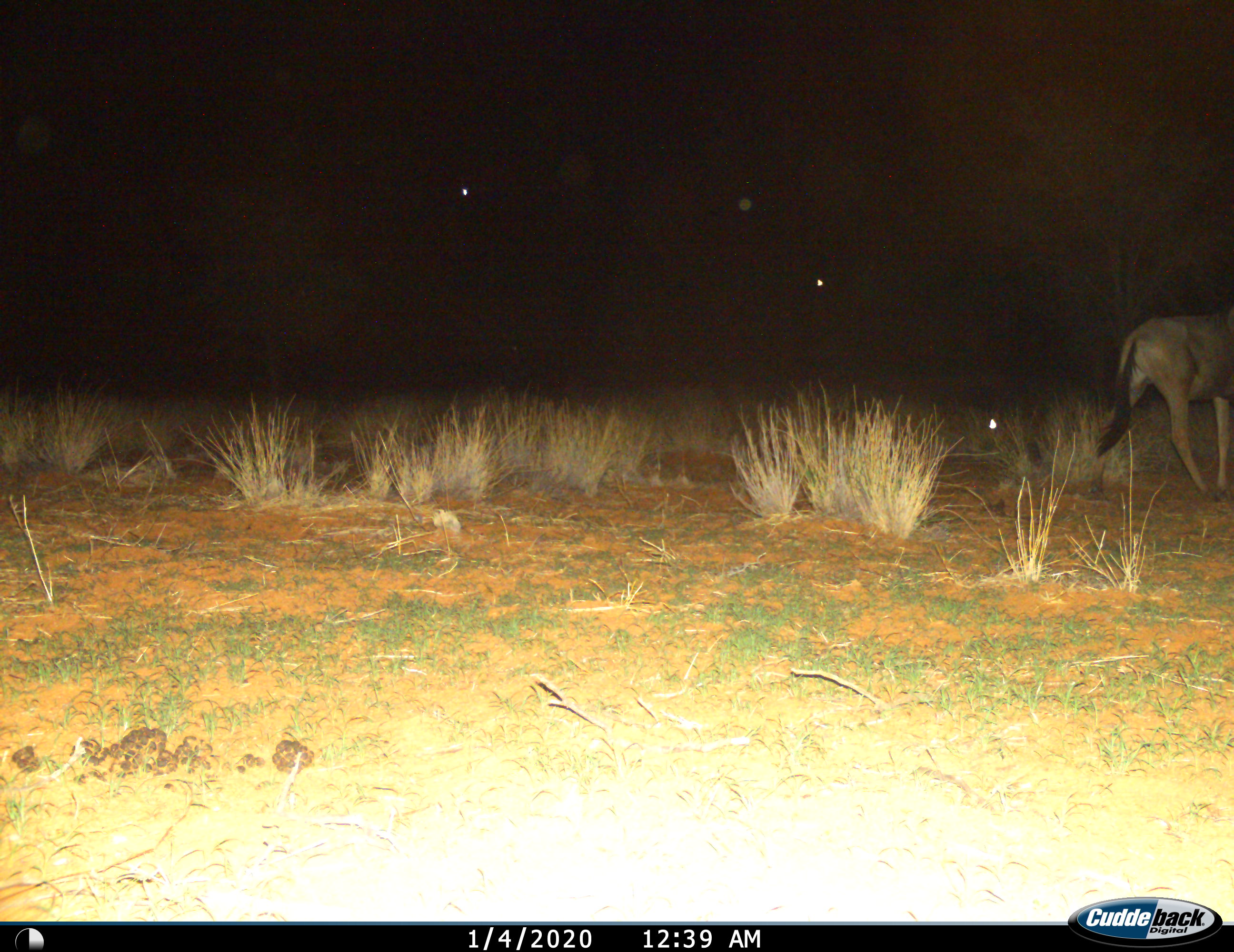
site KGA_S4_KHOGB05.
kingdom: Animalia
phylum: Chordata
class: Mammalia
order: Artiodactyla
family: Bovidae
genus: Connochaetes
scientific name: Connochaetes taurinus taurinus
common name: blue wildebeest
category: wildebeestblue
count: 1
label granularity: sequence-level